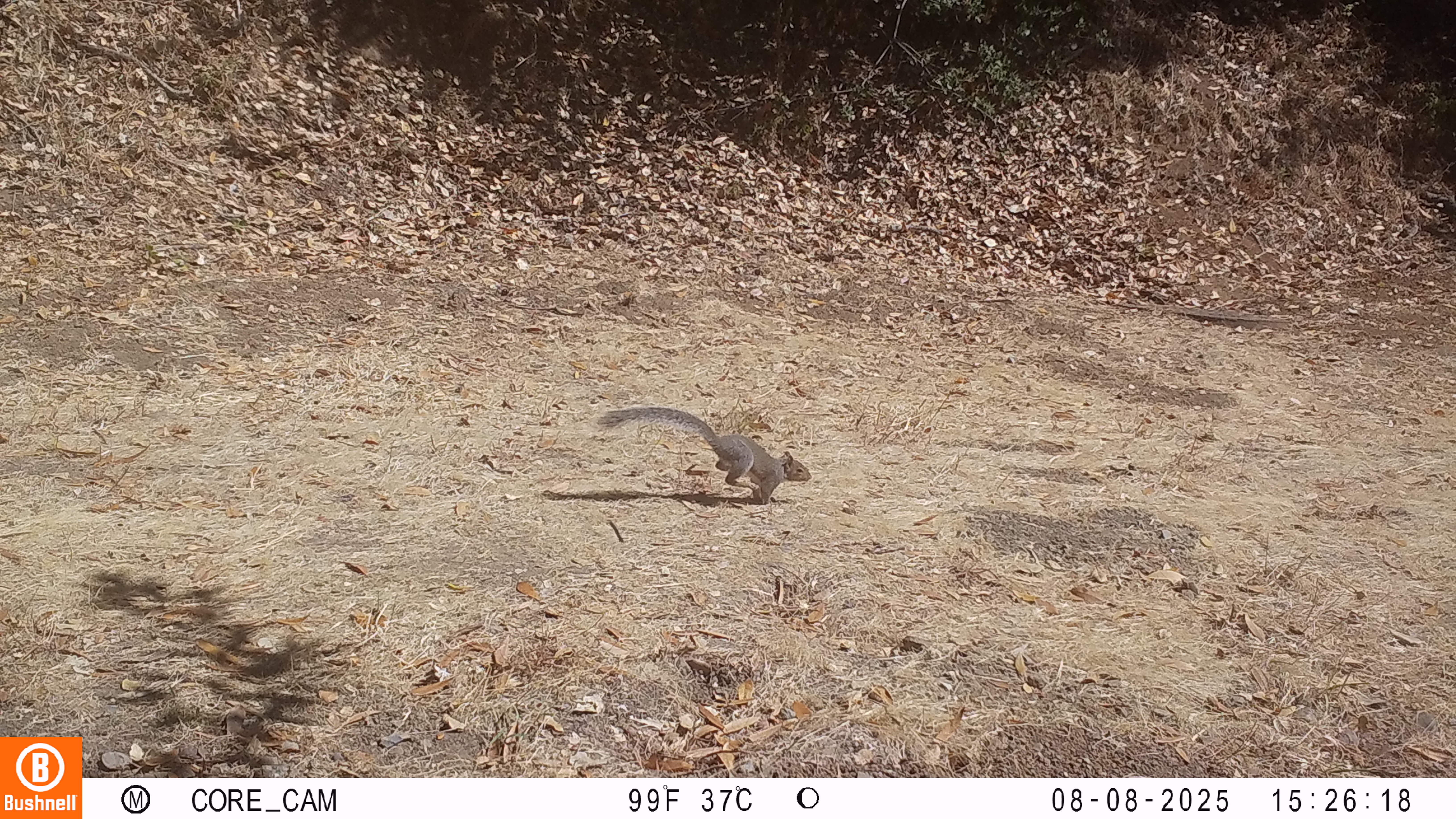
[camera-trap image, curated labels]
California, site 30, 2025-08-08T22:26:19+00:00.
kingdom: Animalia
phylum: Chordata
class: Mammalia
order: Rodentia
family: Sciuridae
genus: Sciurus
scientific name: Sciurus carolinensis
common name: eastern gray squirrel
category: eastern grey squirrel